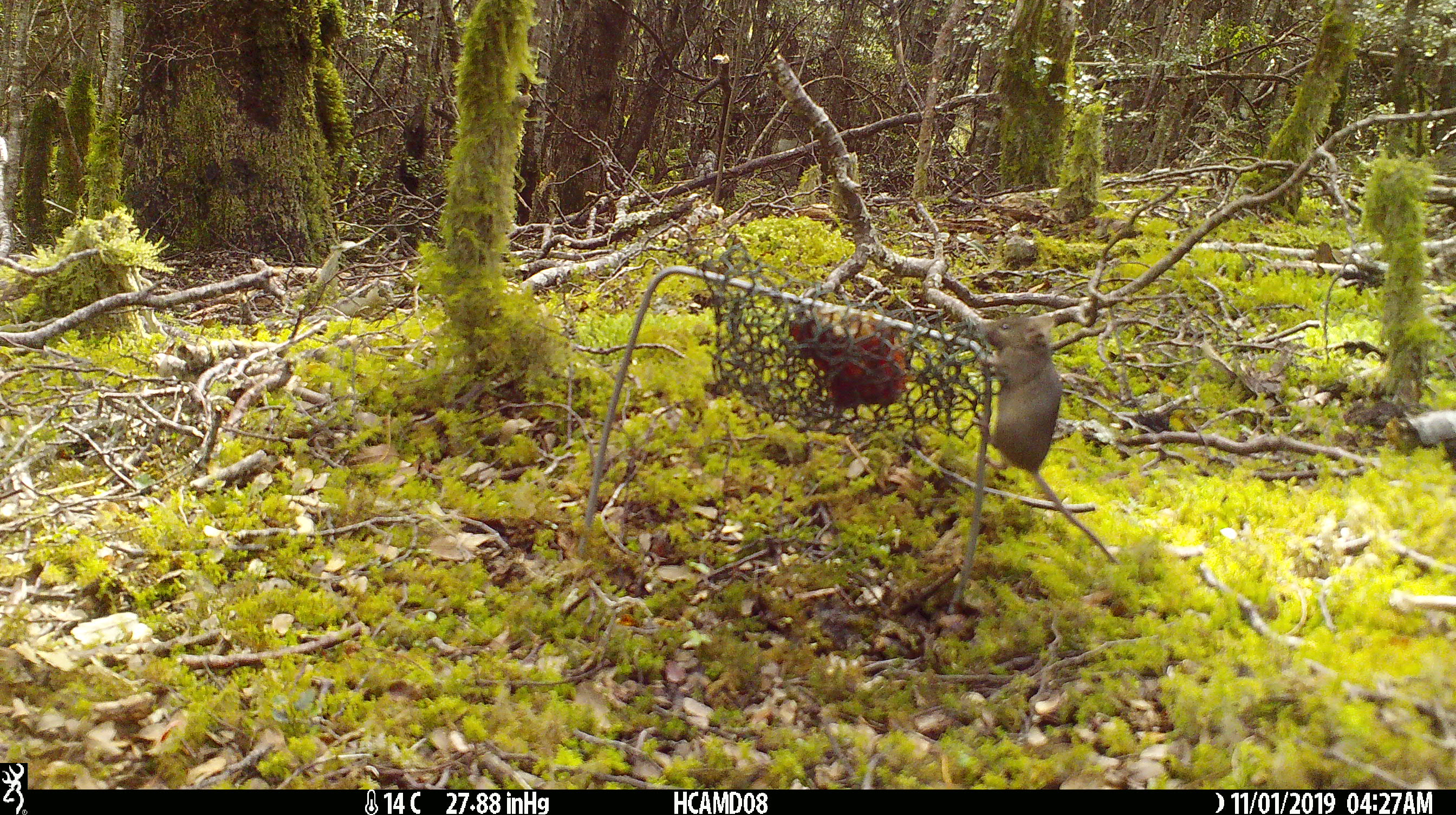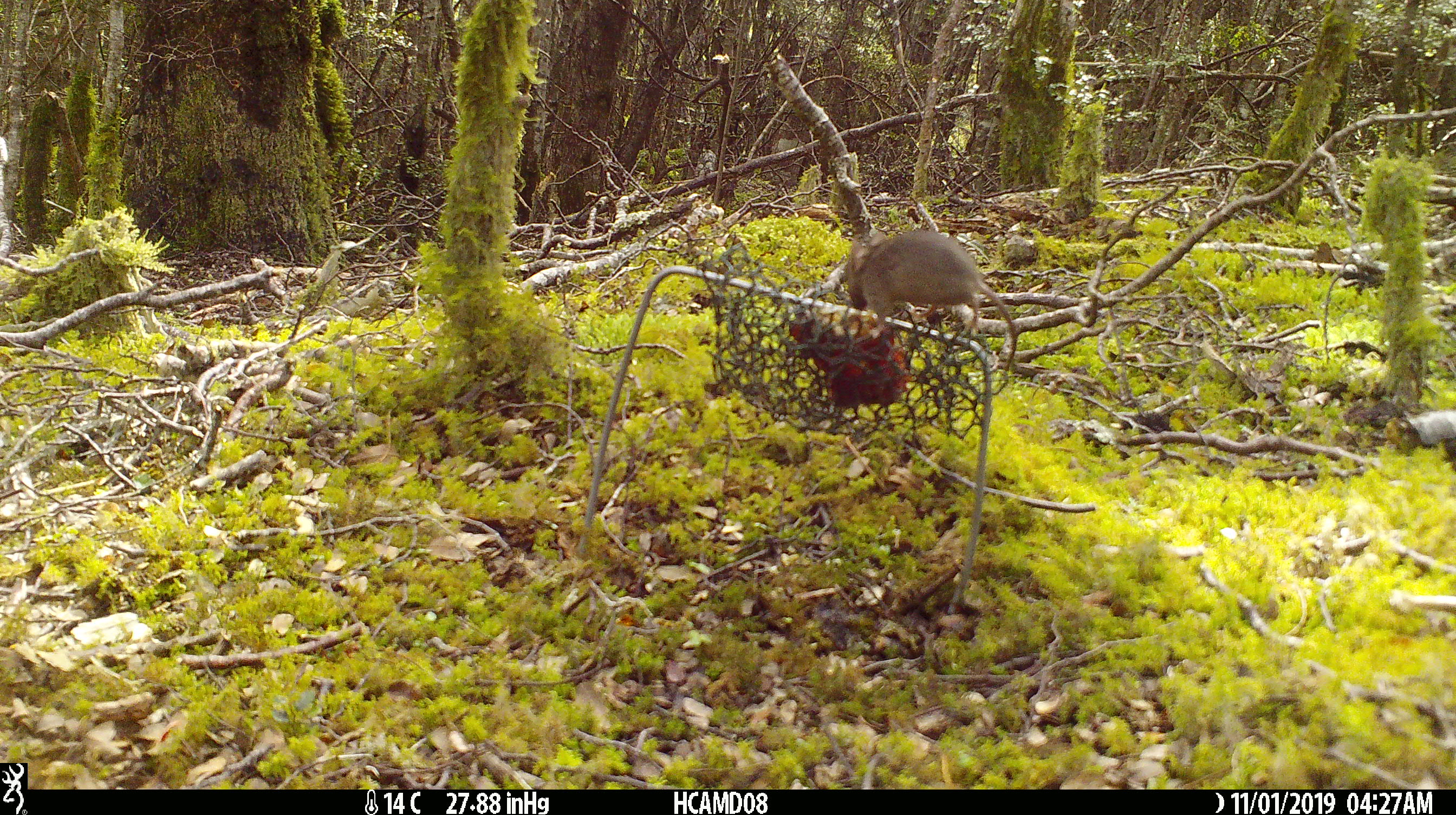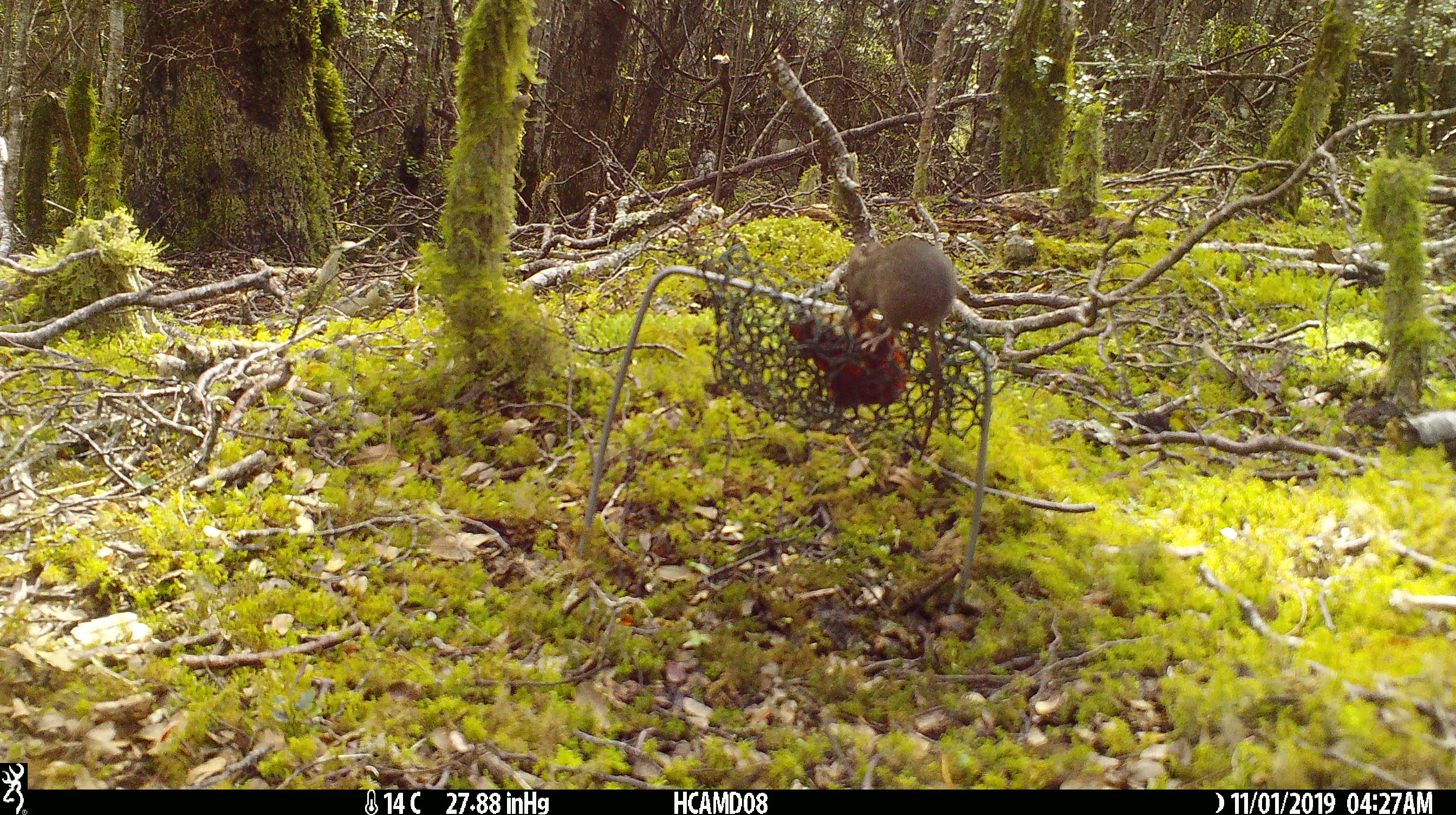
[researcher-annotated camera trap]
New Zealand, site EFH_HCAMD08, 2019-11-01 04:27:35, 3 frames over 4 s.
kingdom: Animalia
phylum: Chordata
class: Mammalia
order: Rodentia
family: Muridae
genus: Mus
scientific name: Mus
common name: mouse